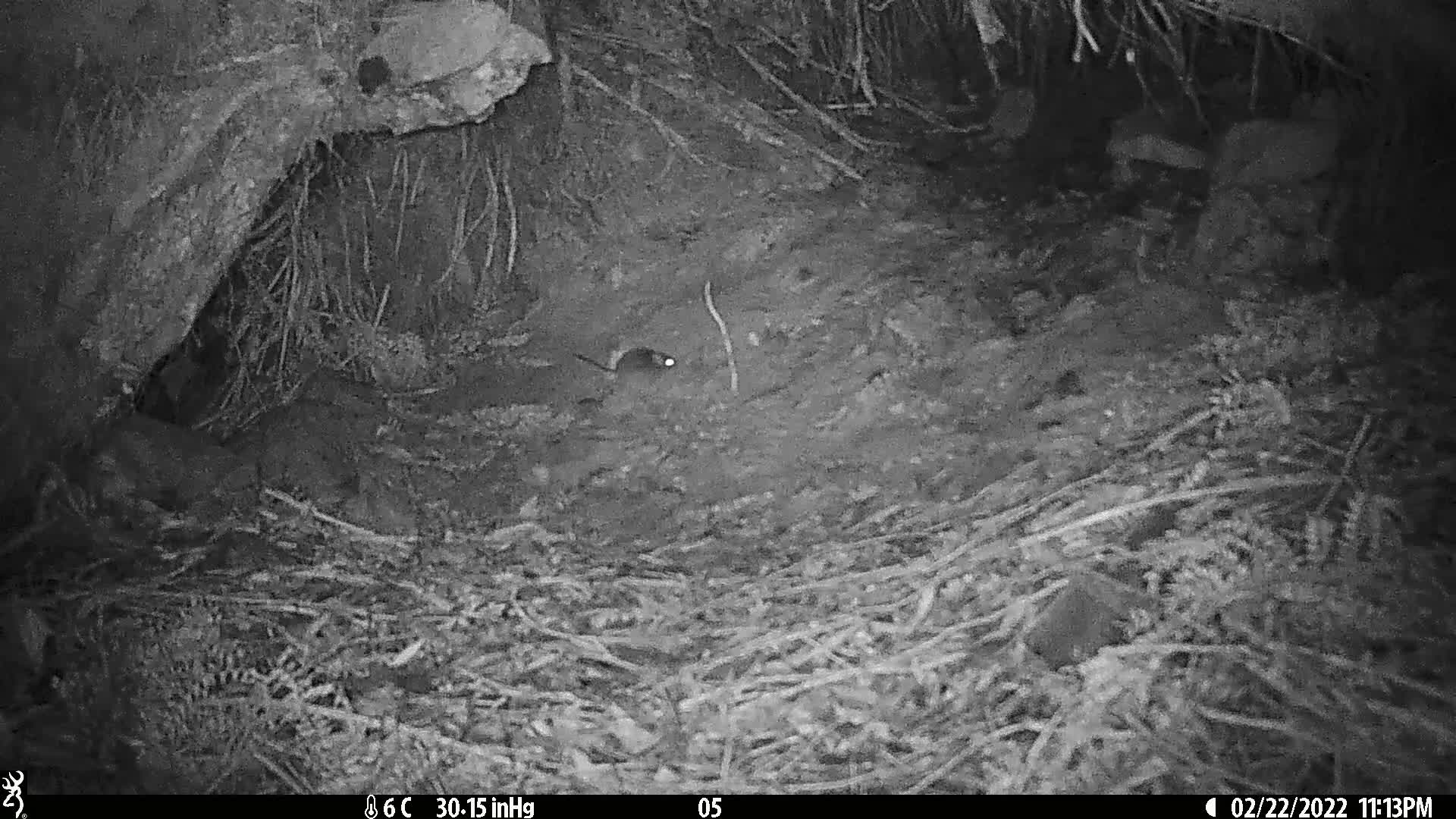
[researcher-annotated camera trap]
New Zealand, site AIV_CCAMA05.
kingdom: Animalia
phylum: Chordata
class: Mammalia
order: Rodentia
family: Muridae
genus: Mus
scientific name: Mus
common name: mouse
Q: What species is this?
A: Mouse (Mus).